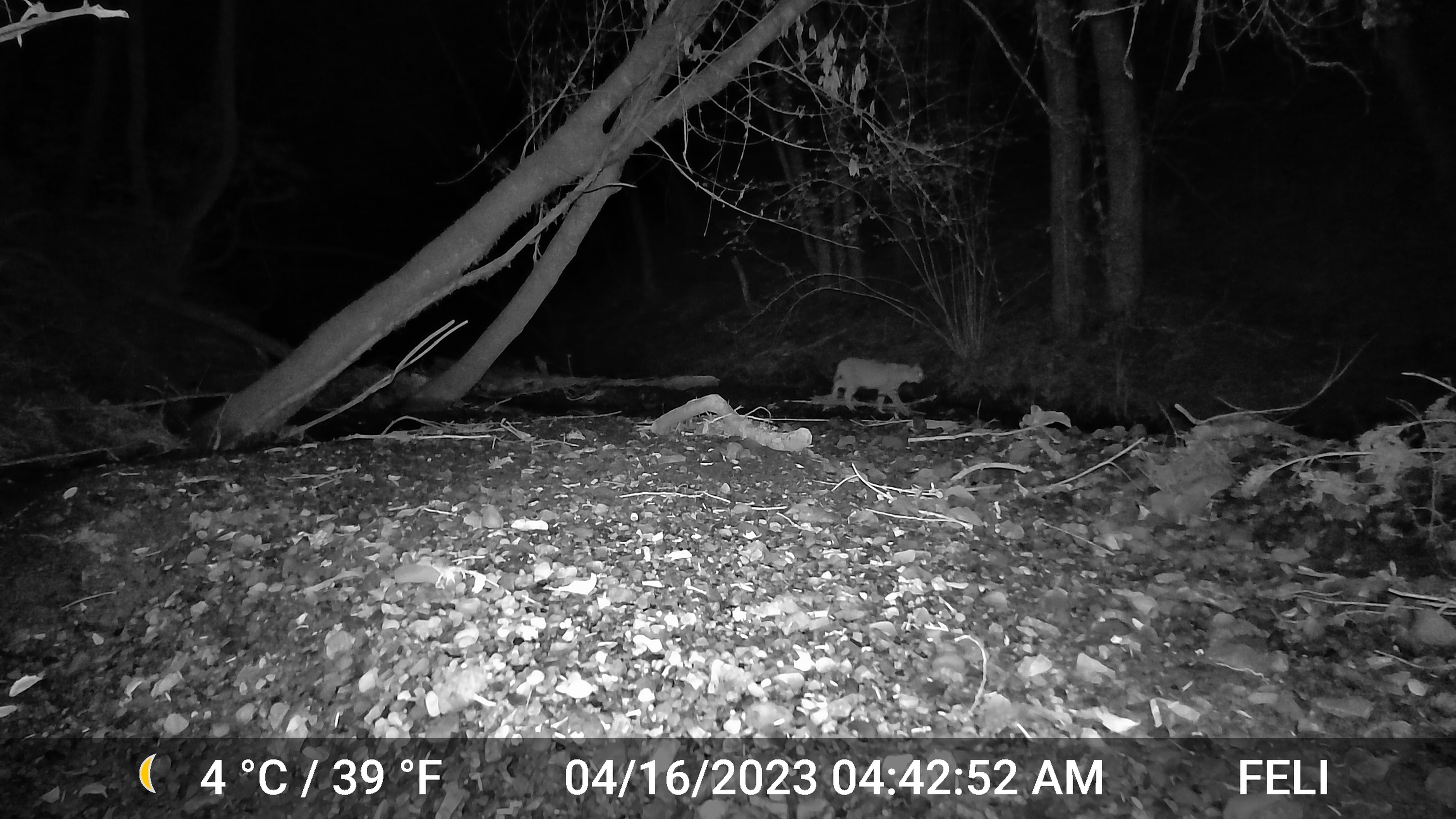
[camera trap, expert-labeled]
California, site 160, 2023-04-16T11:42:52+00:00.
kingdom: Animalia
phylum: Chordata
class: Mammalia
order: Carnivora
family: Felidae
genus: Lynx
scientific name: Lynx rufus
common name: bobcat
Bobcat (Lynx rufus).